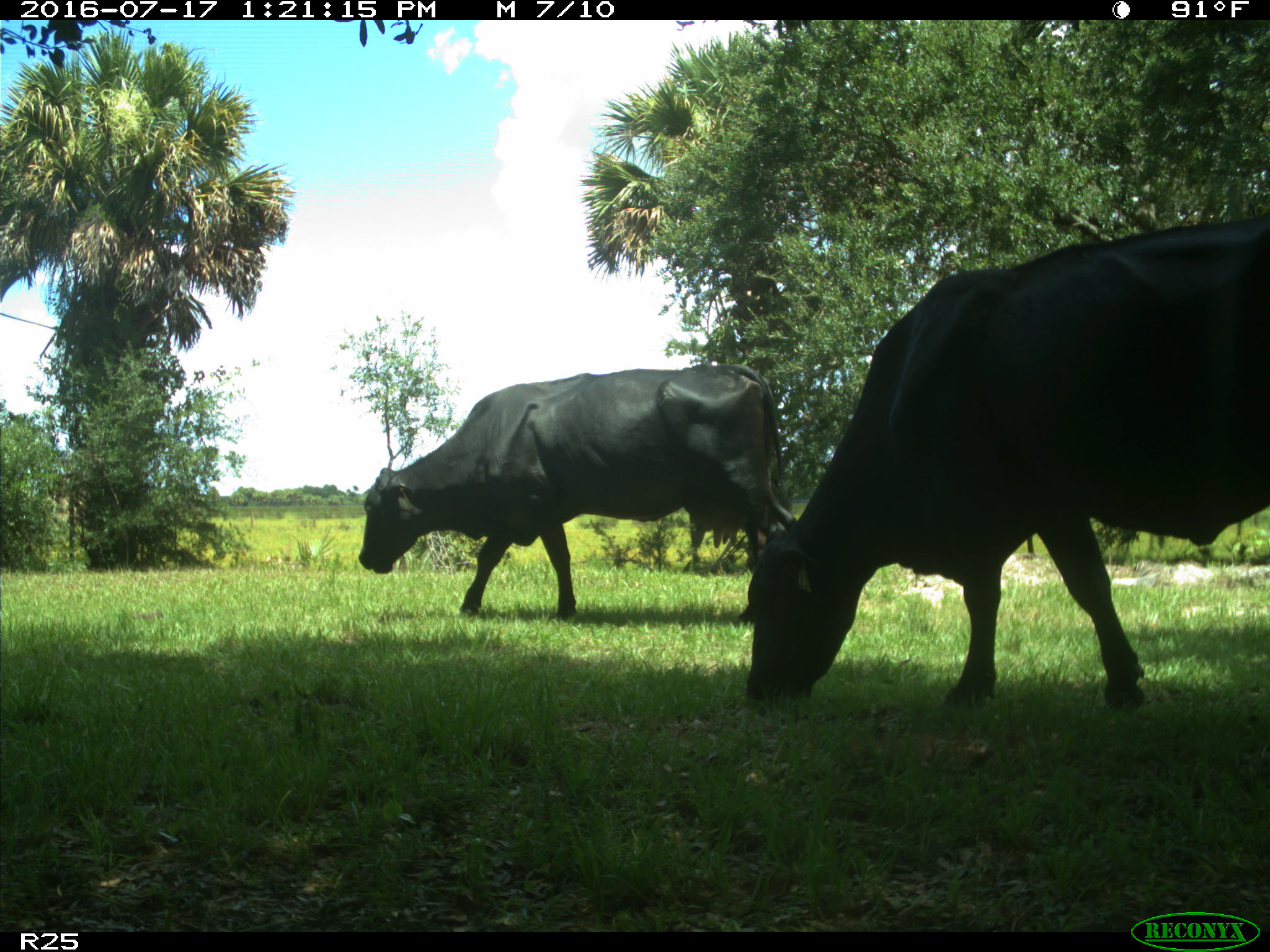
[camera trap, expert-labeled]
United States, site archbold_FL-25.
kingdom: Animalia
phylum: Chordata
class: Mammalia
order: Artiodactyla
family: Bovidae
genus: Bos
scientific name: Bos taurus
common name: domestic cow